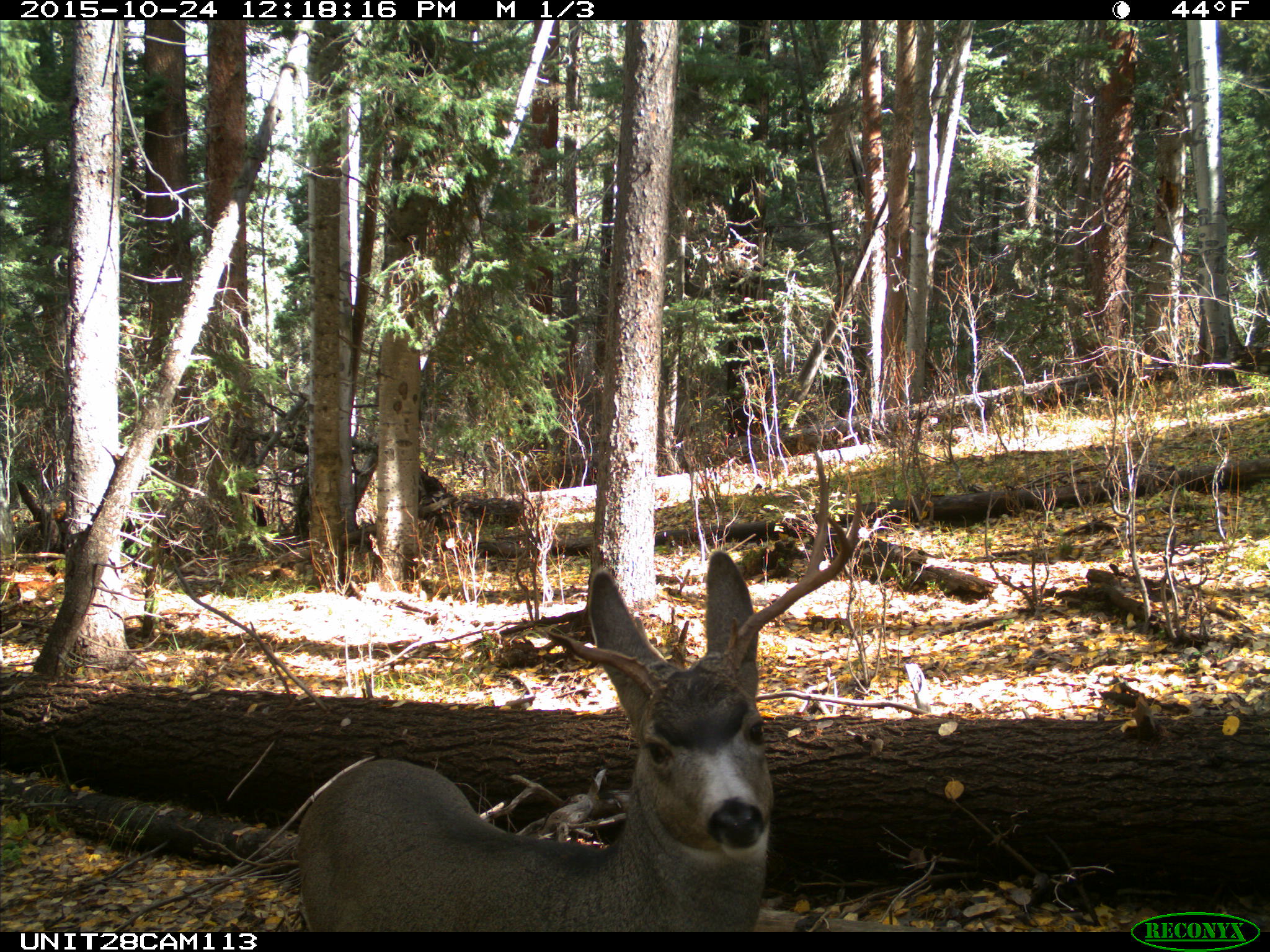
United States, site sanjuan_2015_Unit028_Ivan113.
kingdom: Animalia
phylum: Chordata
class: Mammalia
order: Artiodactyla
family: Cervidae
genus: Odocoileus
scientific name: Odocoileus hemionus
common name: mule deer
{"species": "Odocoileus hemionus (mule deer)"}